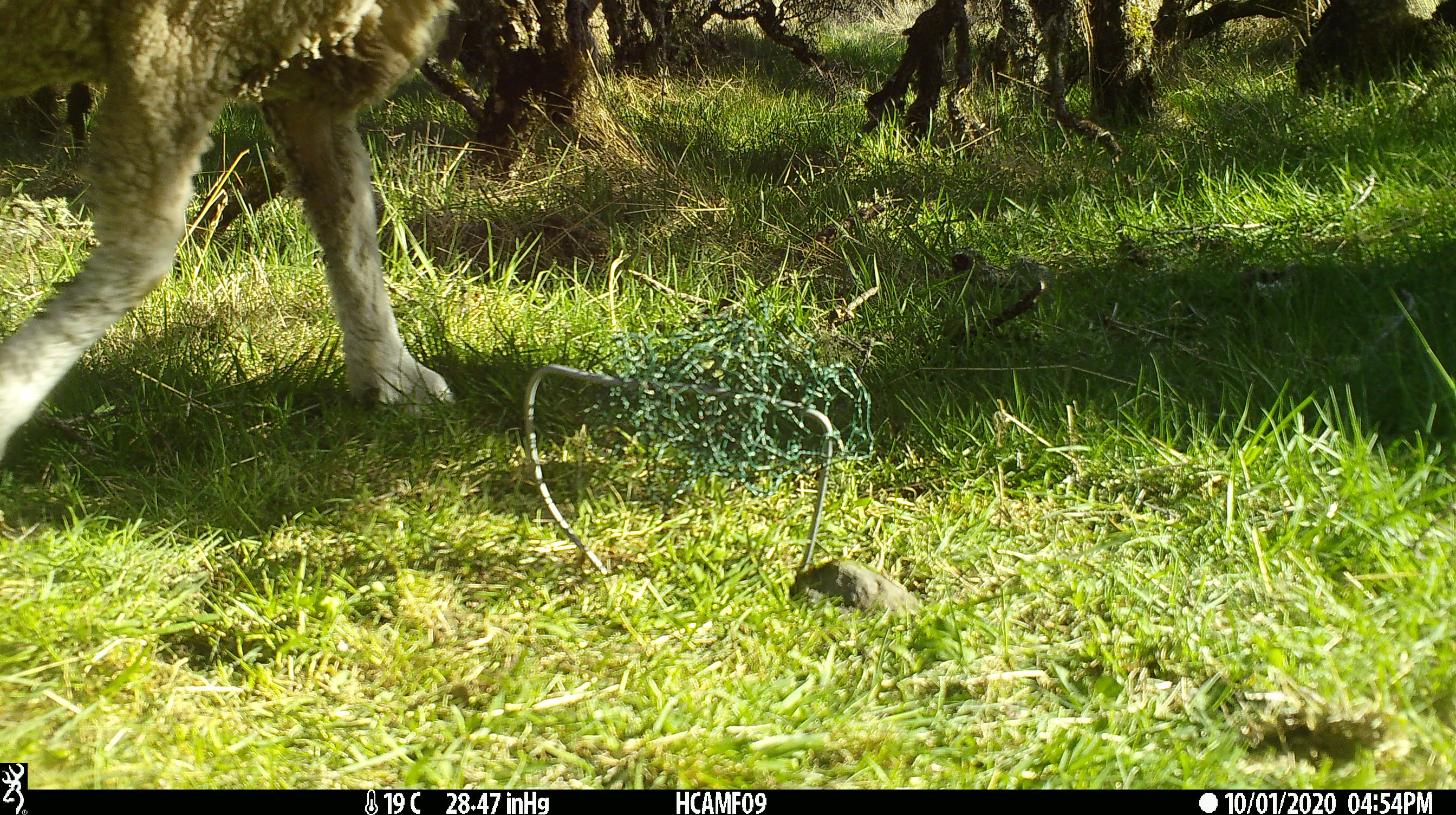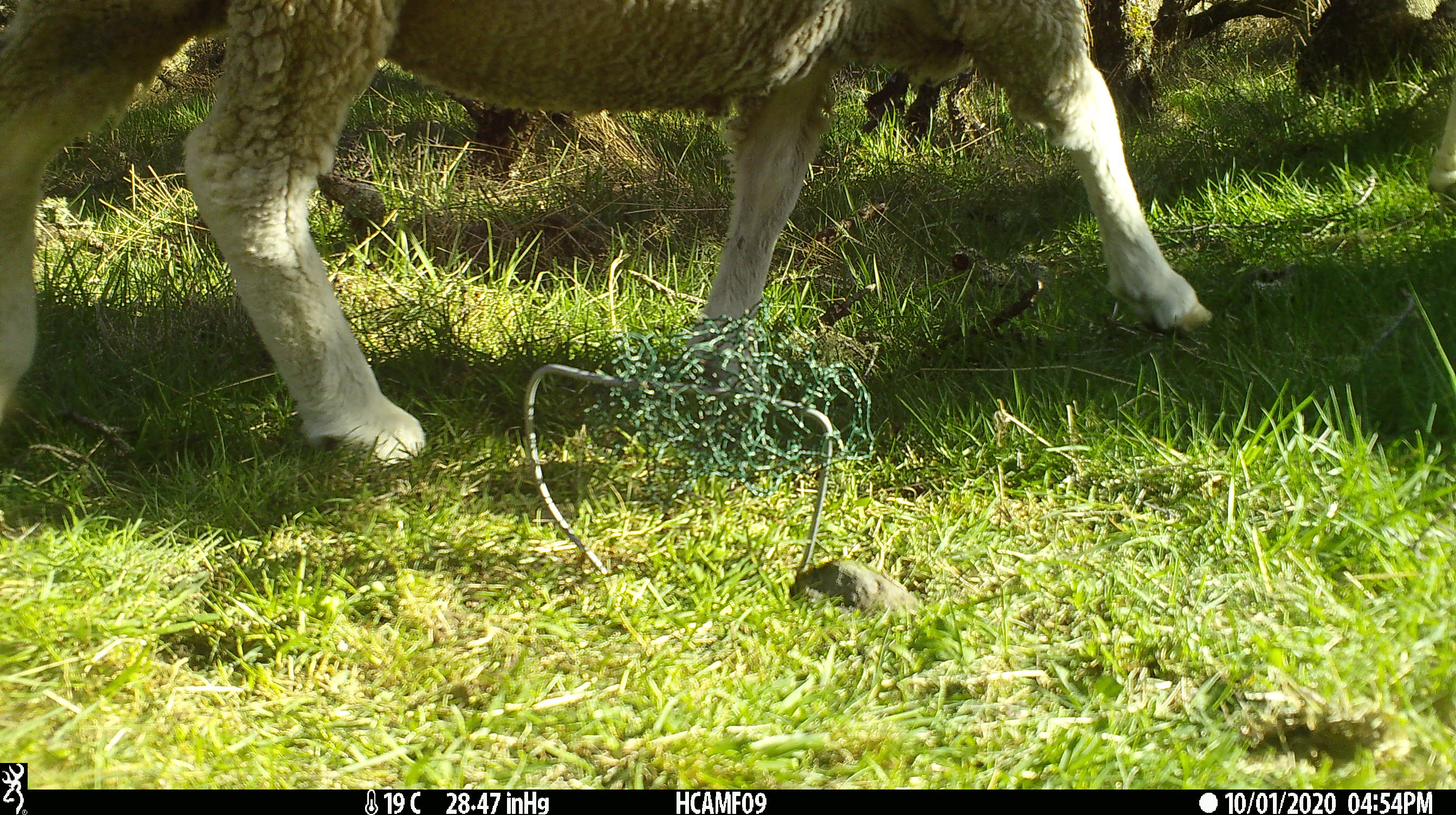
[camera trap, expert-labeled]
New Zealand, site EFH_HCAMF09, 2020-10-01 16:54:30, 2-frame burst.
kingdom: Animalia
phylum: Chordata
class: Mammalia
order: Artiodactyla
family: Bovidae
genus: Ovis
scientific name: Ovis aries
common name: domestic sheep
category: sheep